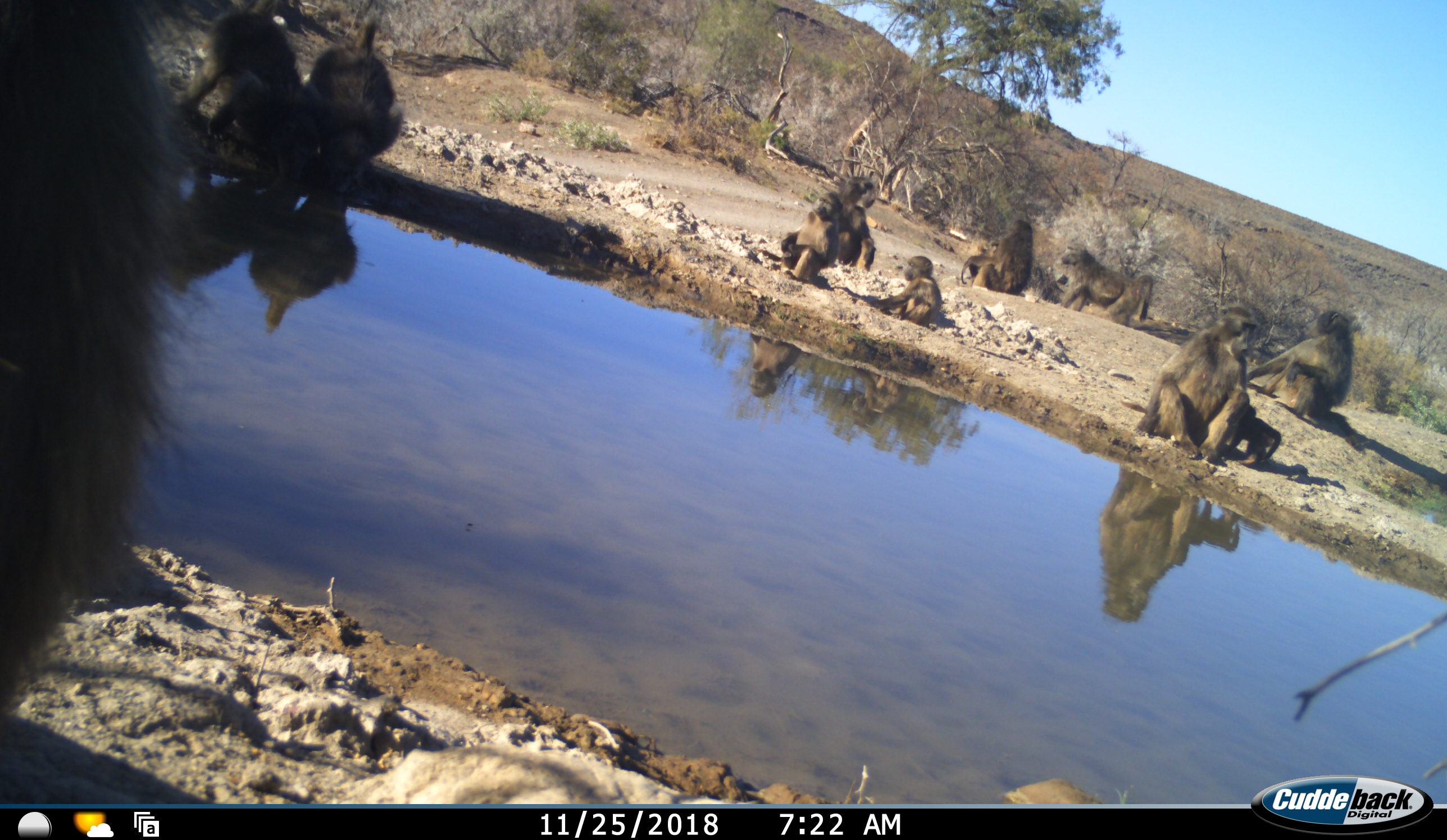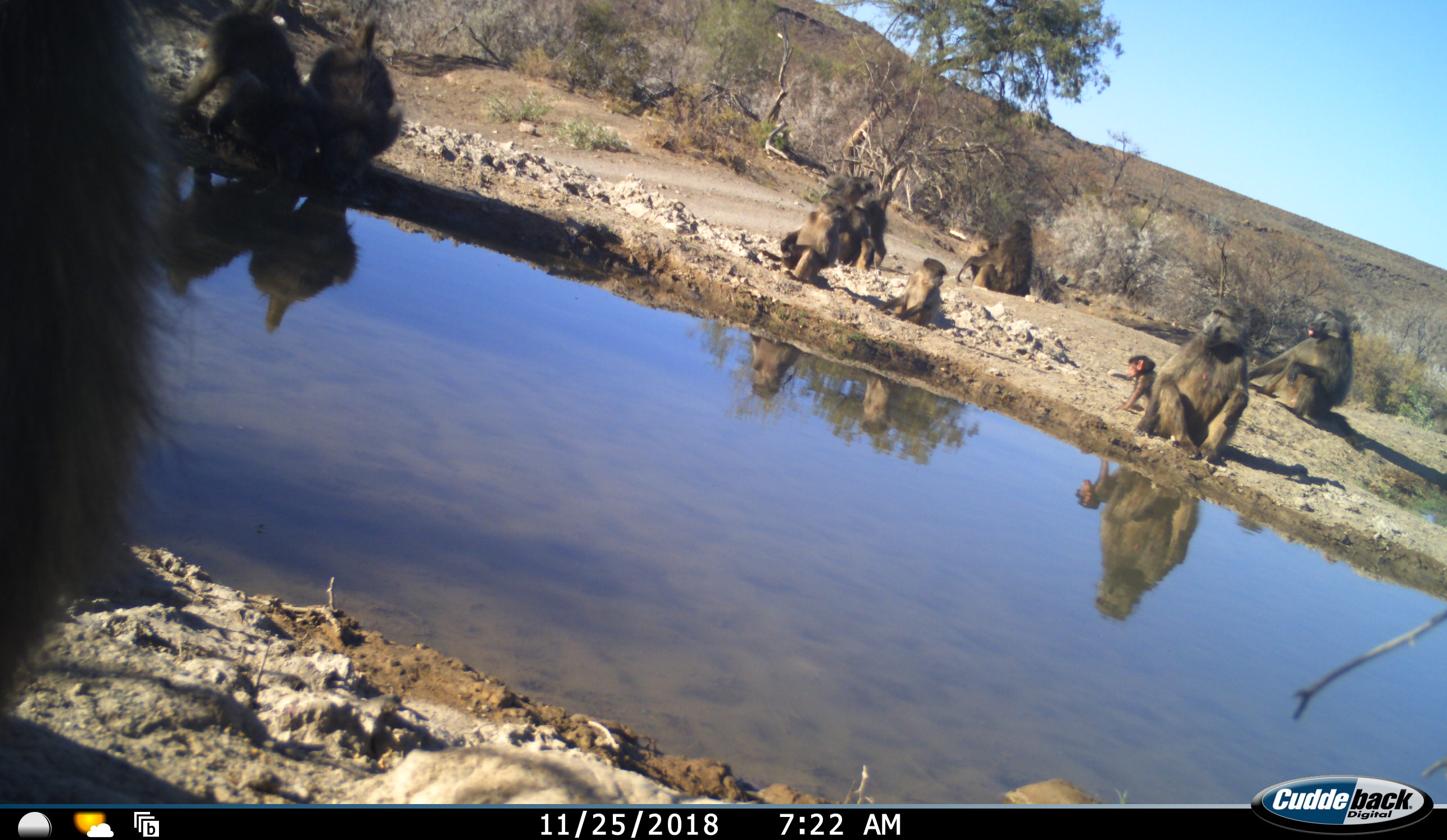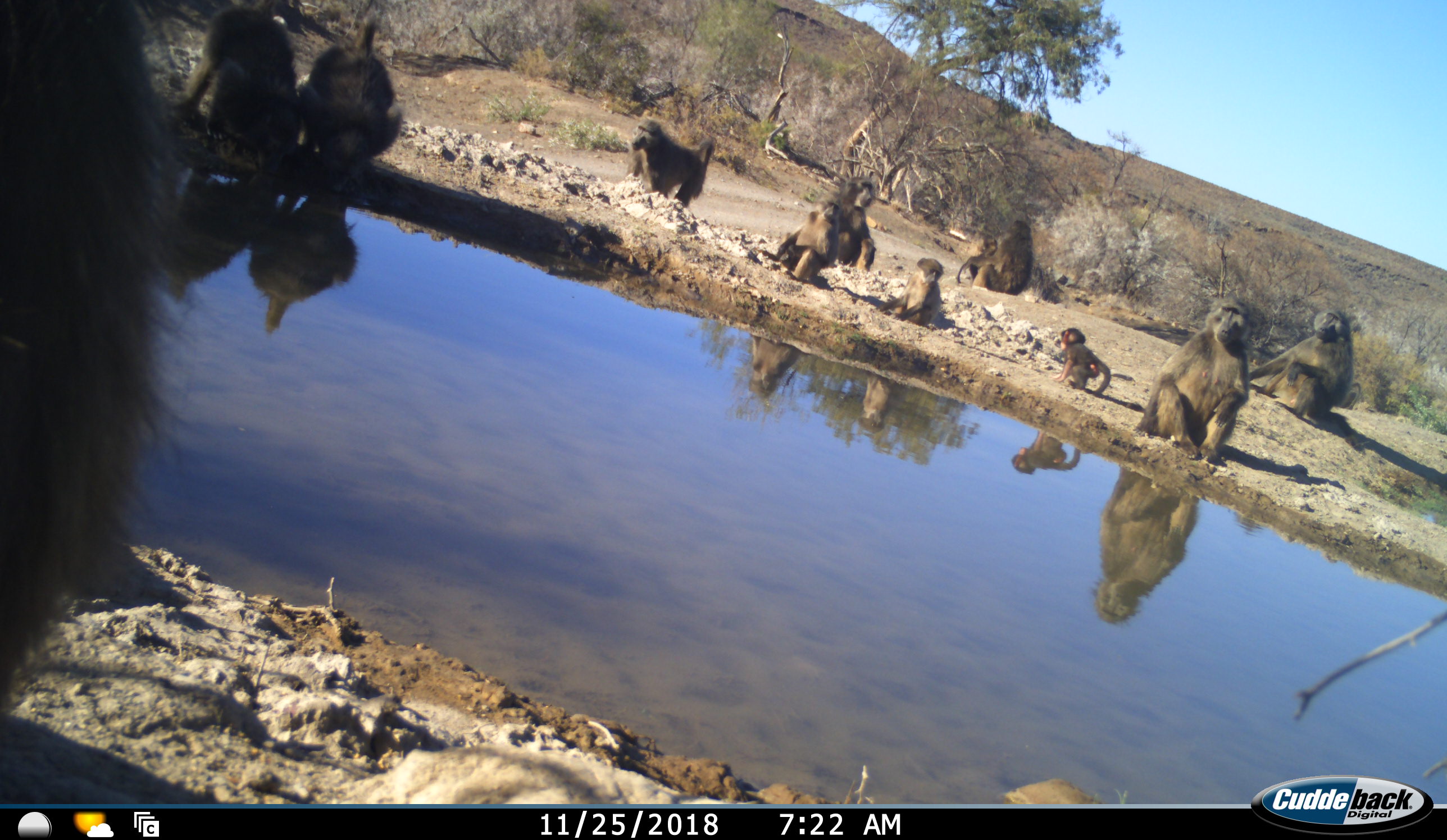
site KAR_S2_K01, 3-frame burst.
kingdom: Animalia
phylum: Chordata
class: Mammalia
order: Primates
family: Cercopithecidae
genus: Papio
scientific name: Papio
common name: baboon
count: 11-50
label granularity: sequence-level